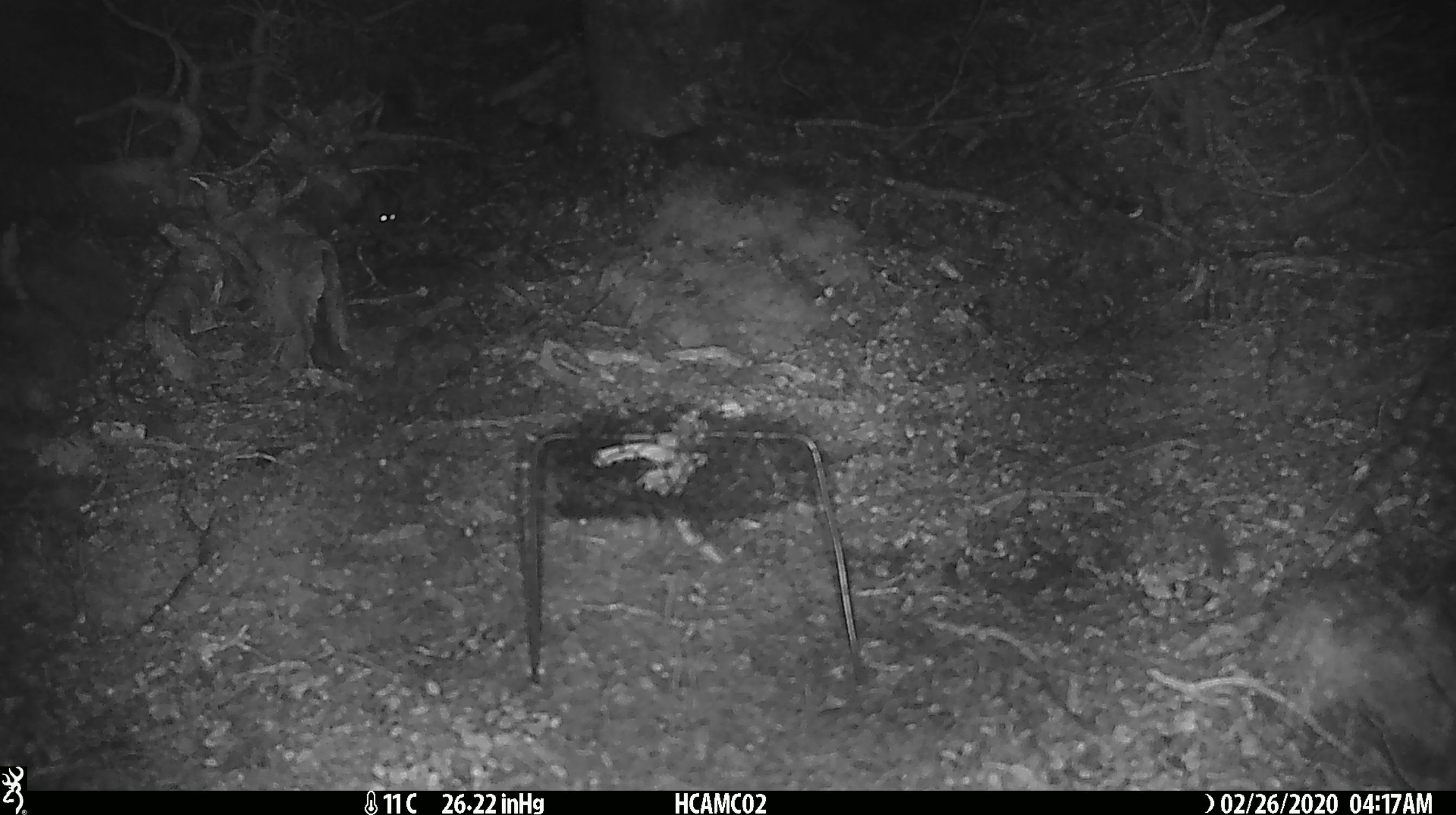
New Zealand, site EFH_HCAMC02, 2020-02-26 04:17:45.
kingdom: Animalia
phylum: Chordata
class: Mammalia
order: Rodentia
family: Muridae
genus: Mus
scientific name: Mus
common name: mouse